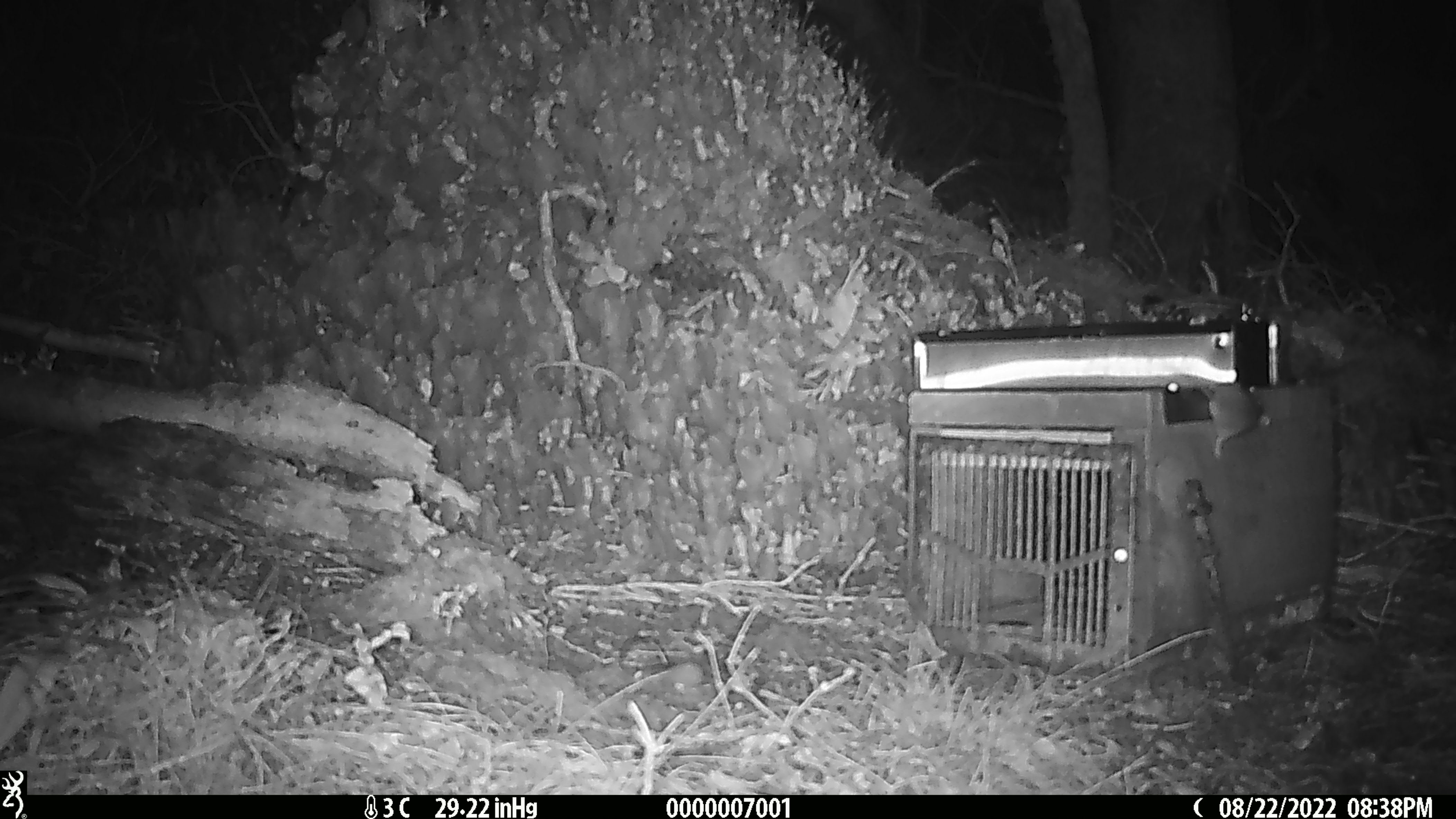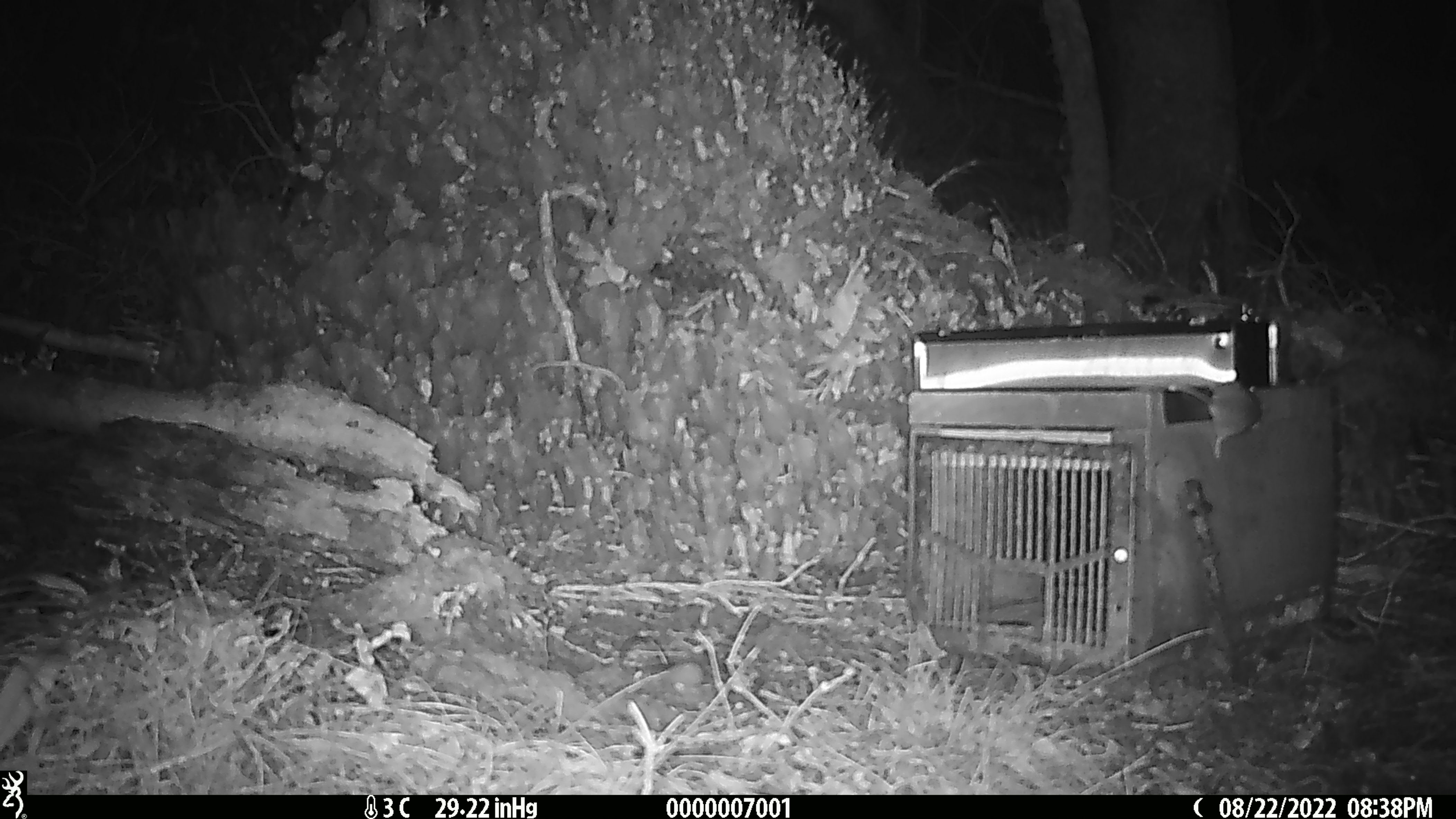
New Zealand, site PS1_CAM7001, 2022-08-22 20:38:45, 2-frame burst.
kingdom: Animalia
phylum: Chordata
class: Mammalia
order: Rodentia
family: Muridae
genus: Mus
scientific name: Mus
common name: mouse